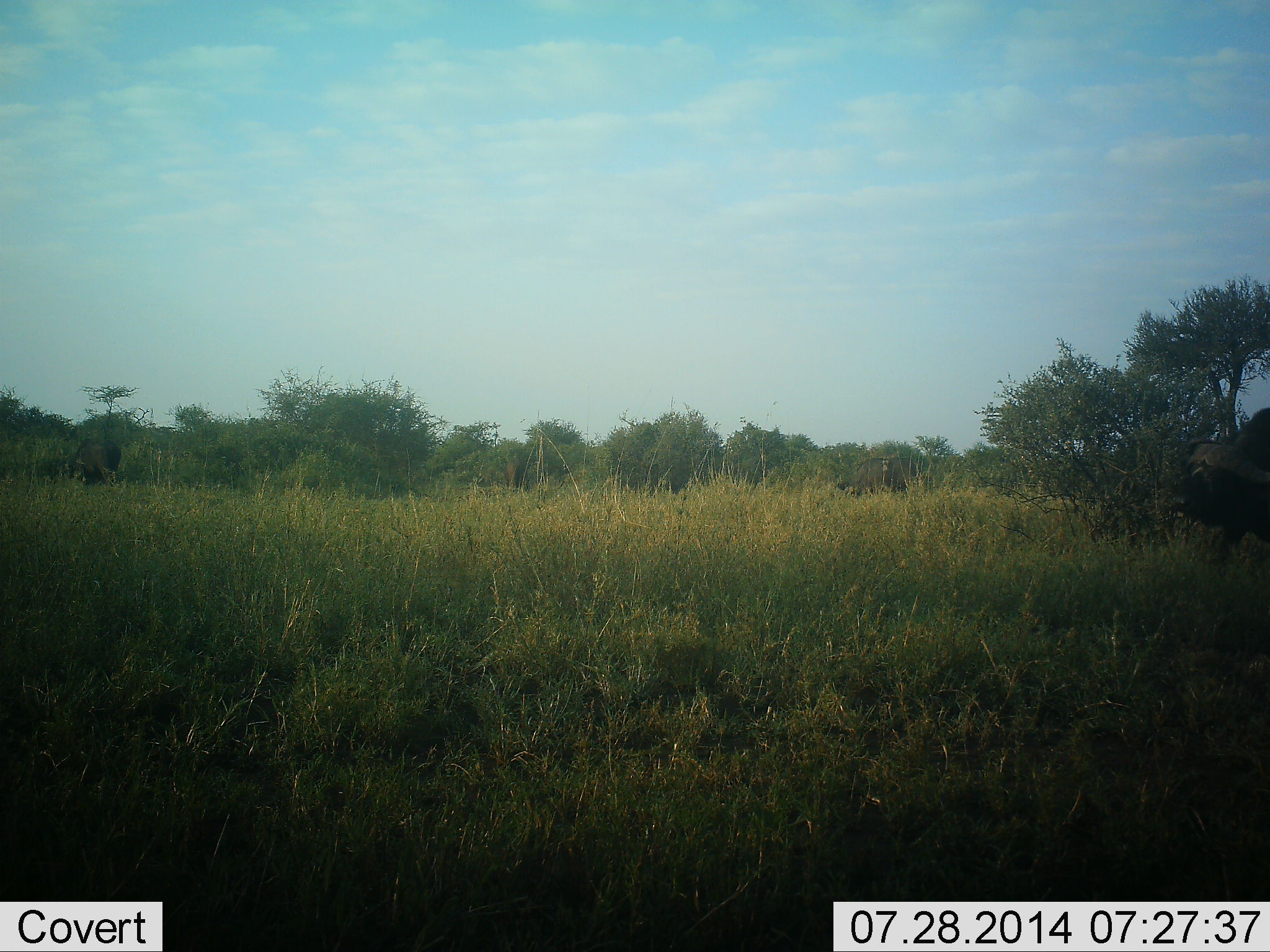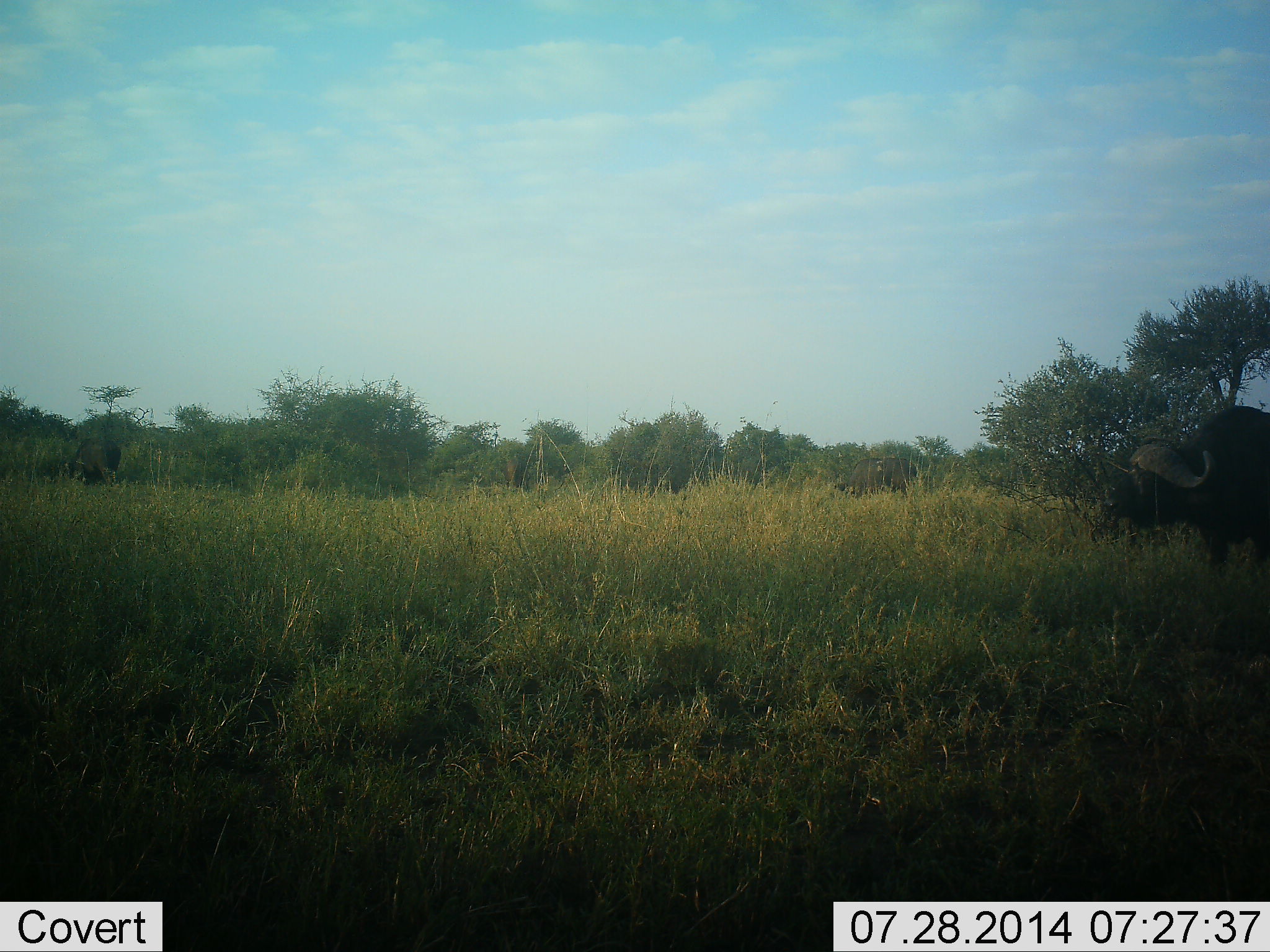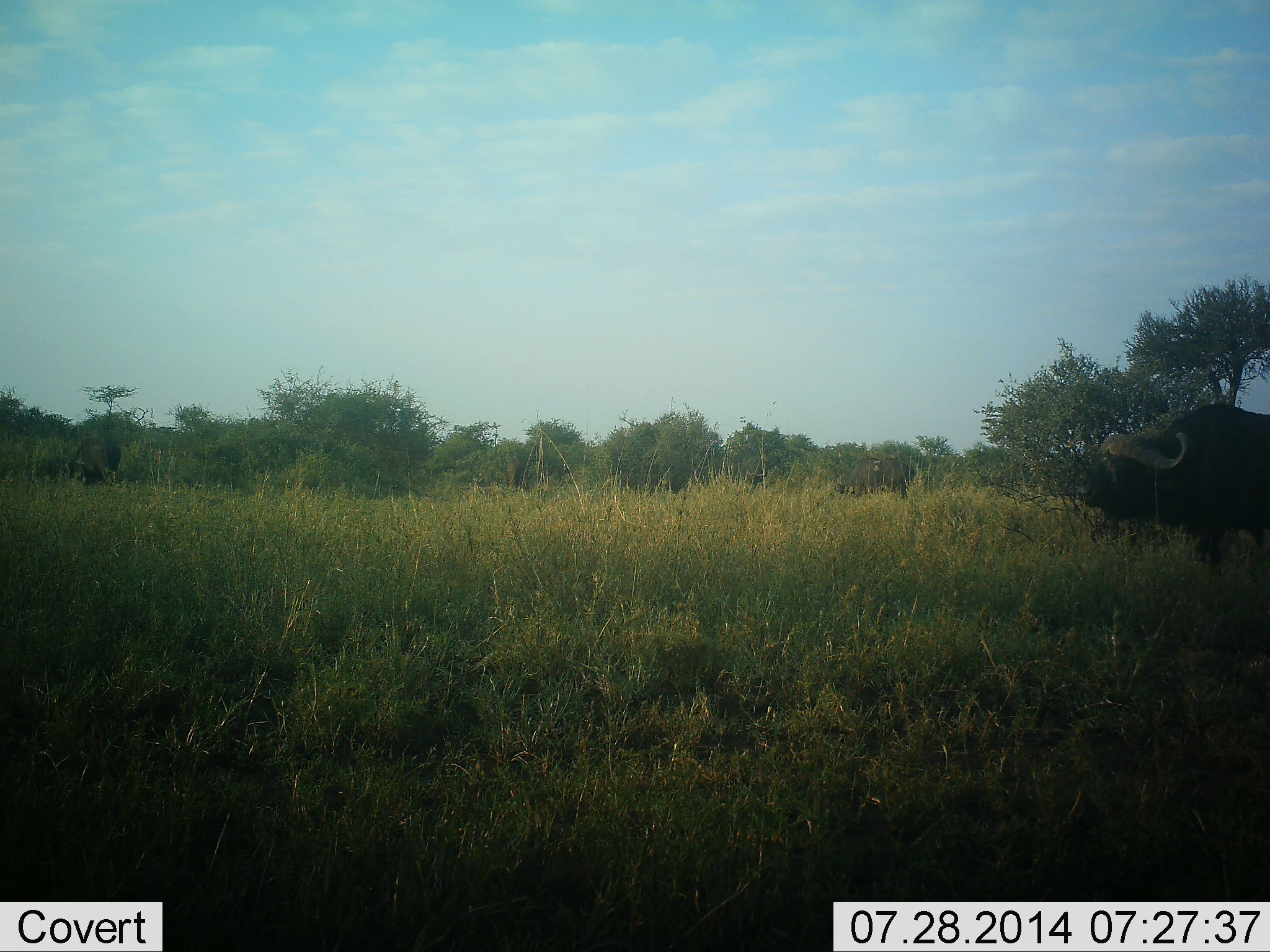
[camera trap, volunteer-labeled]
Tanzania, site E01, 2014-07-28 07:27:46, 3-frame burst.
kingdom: Animalia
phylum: Chordata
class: Mammalia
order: Artiodactyla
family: Bovidae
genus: Syncerus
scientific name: Syncerus caffer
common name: cape buffalo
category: buffalo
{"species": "buffalo (cape buffalo) (Syncerus caffer)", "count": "1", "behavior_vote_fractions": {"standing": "30%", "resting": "0%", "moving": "70%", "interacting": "0%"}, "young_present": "0%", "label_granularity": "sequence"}